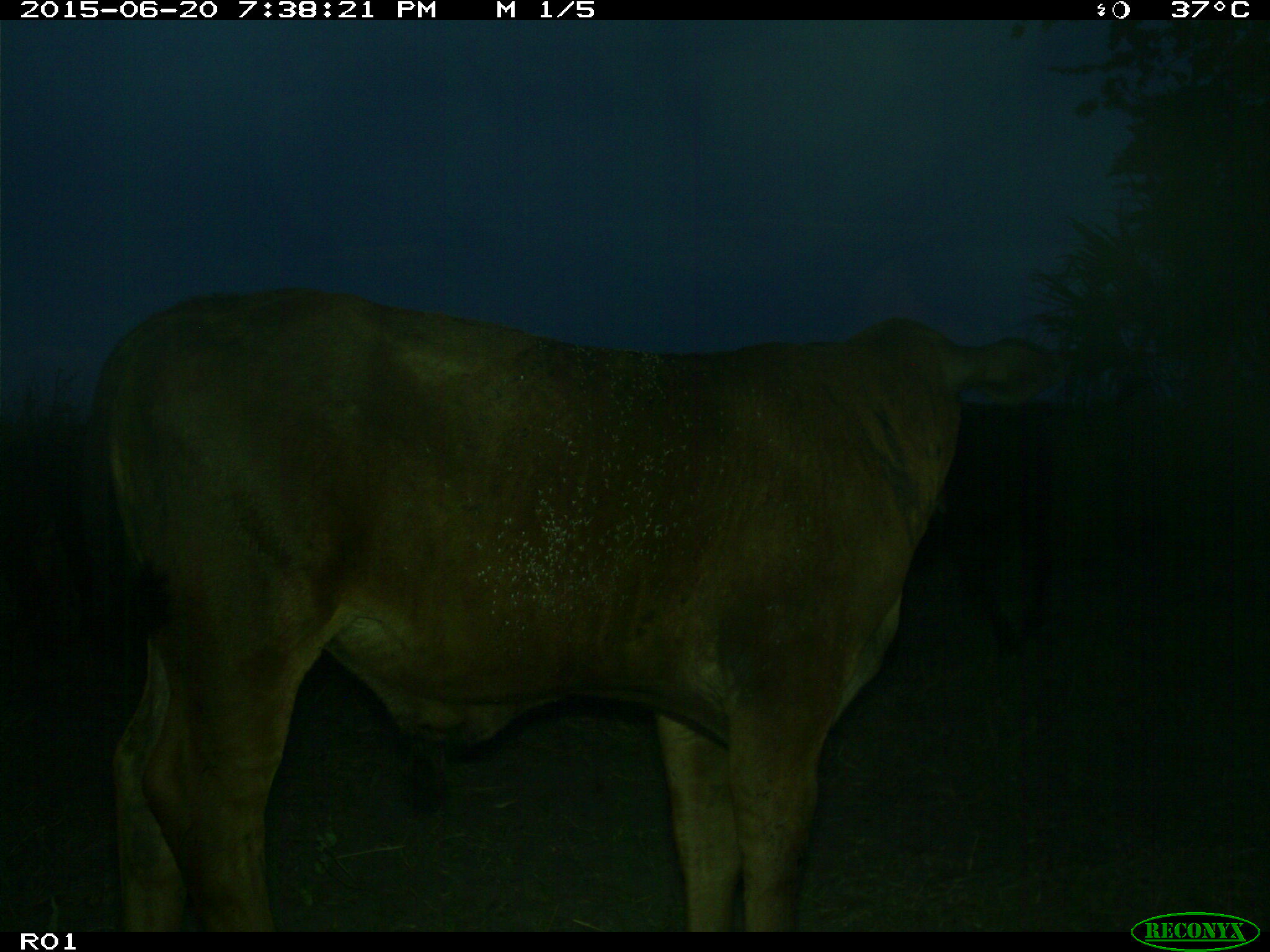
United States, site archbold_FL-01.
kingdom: Animalia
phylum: Chordata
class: Mammalia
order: Artiodactyla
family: Bovidae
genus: Bos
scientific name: Bos taurus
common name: domestic cow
Bos taurus (domestic cow).